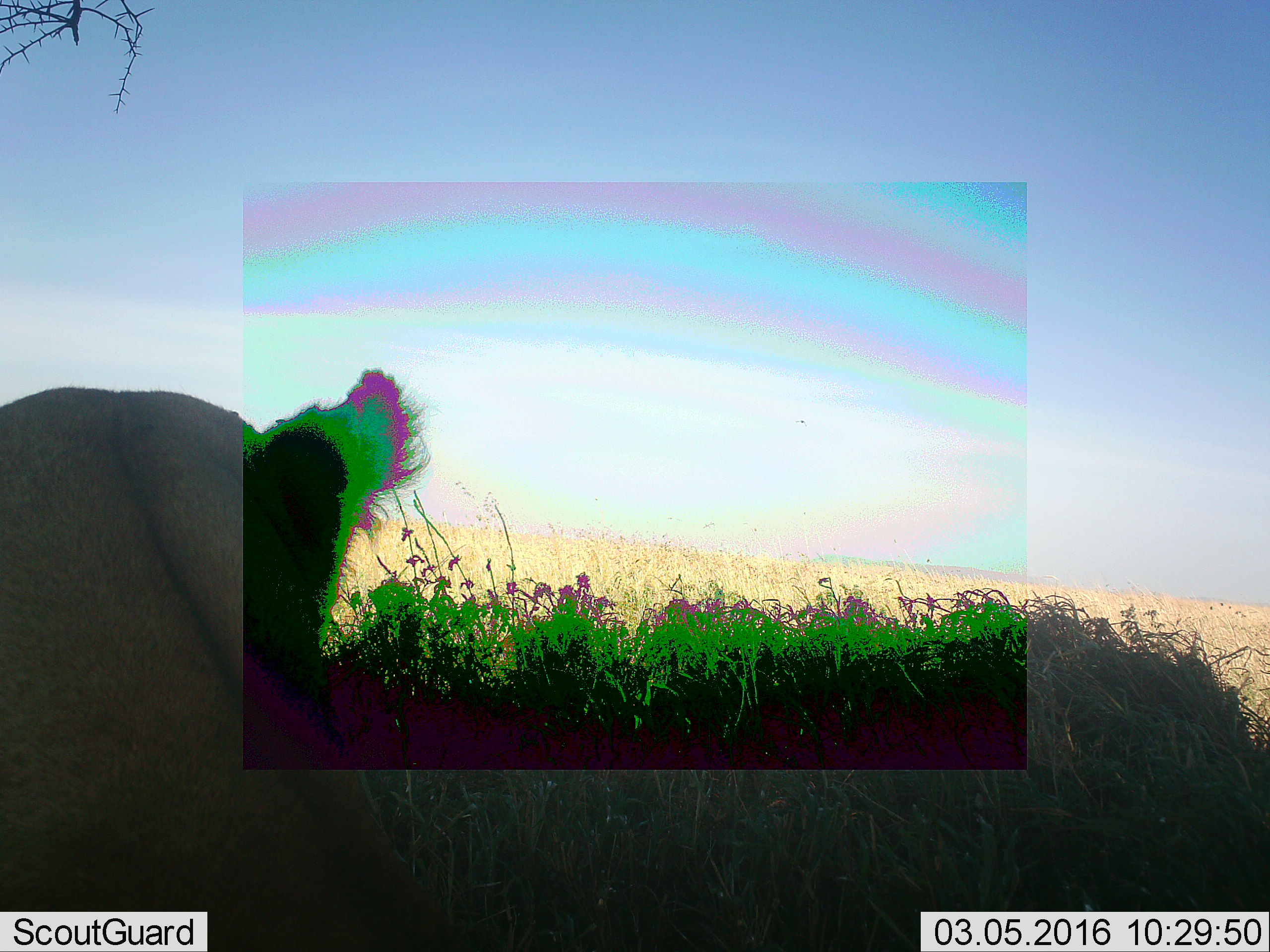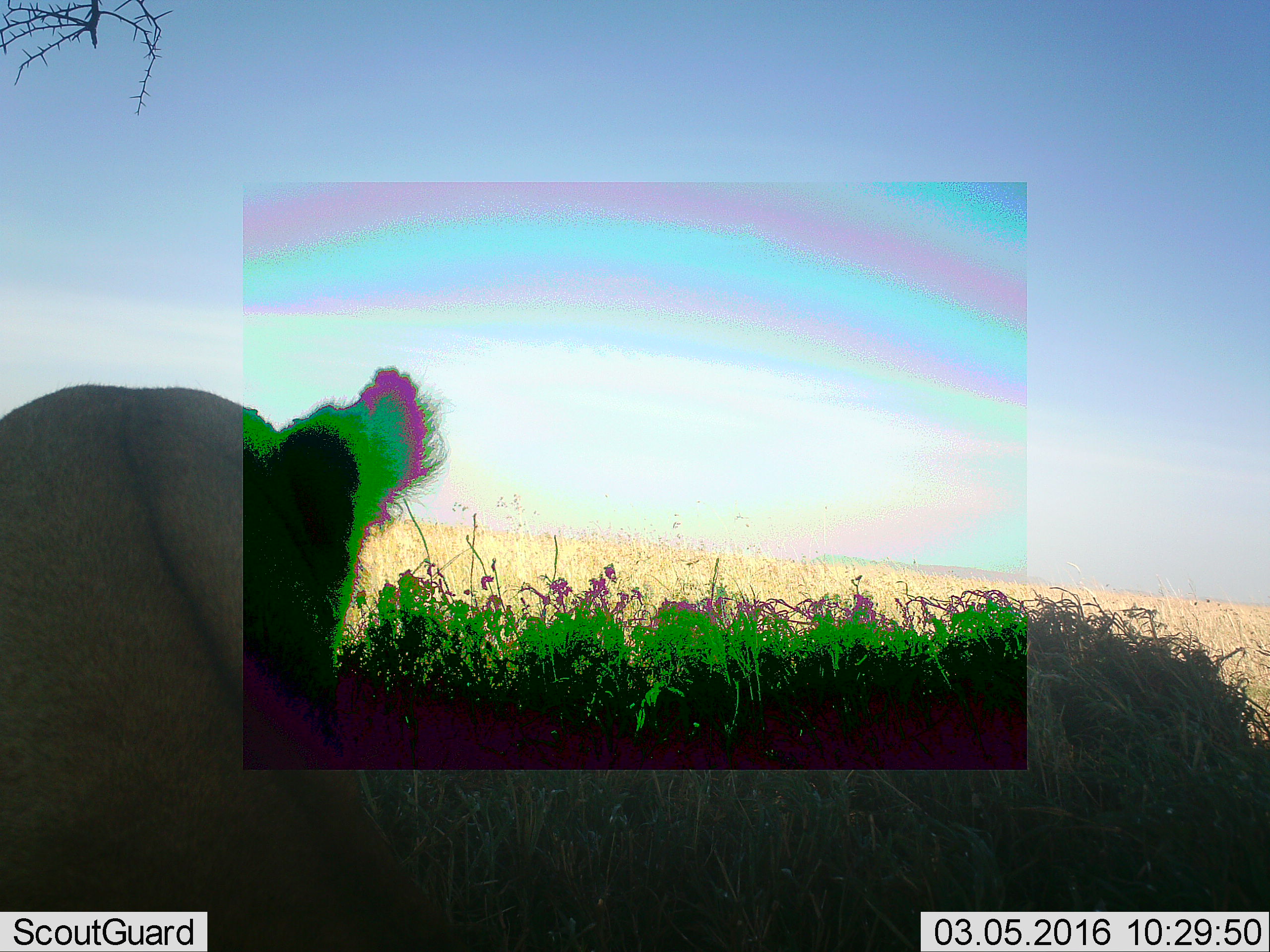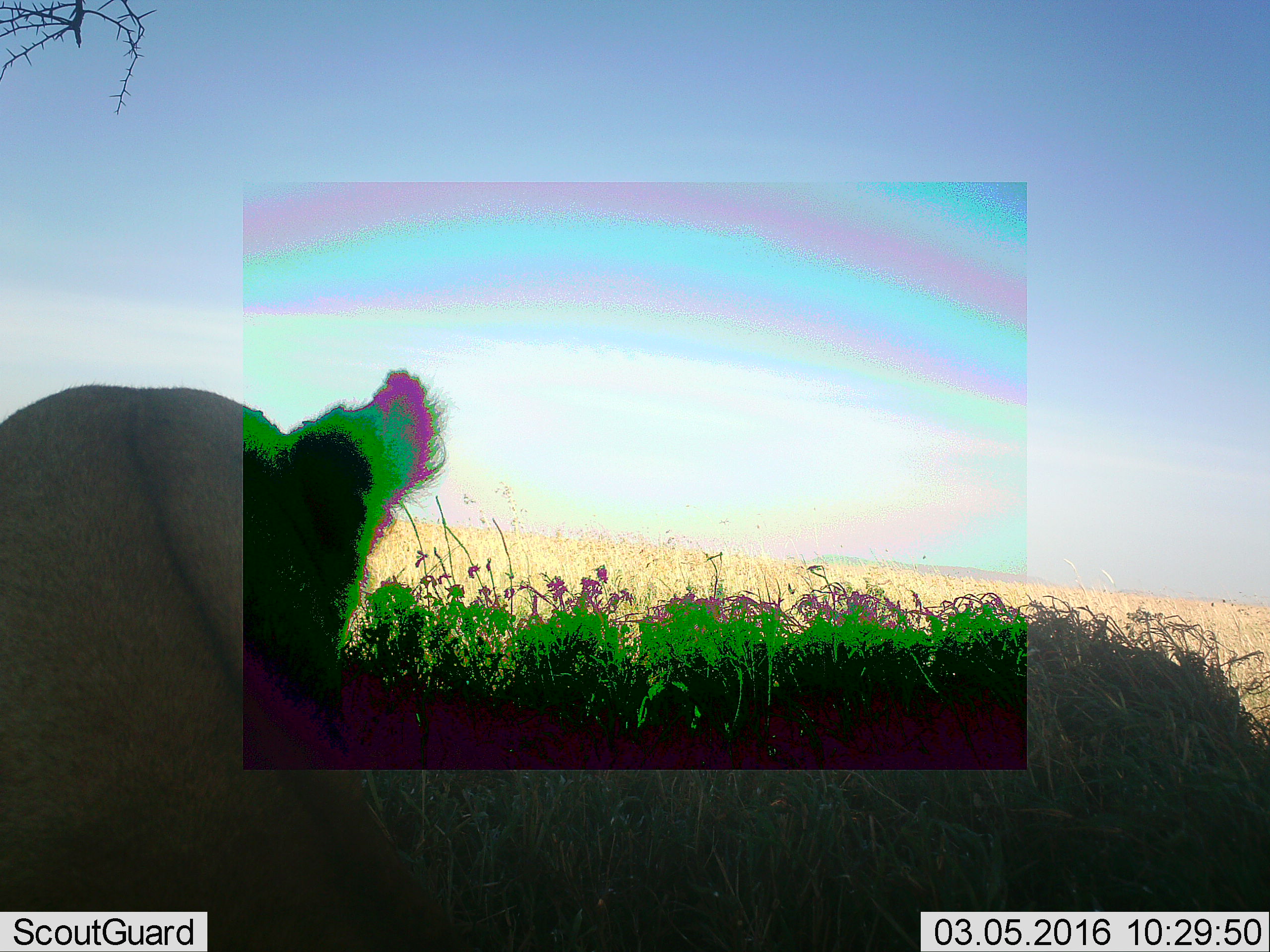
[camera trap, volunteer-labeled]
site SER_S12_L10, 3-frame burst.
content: unidentified animal